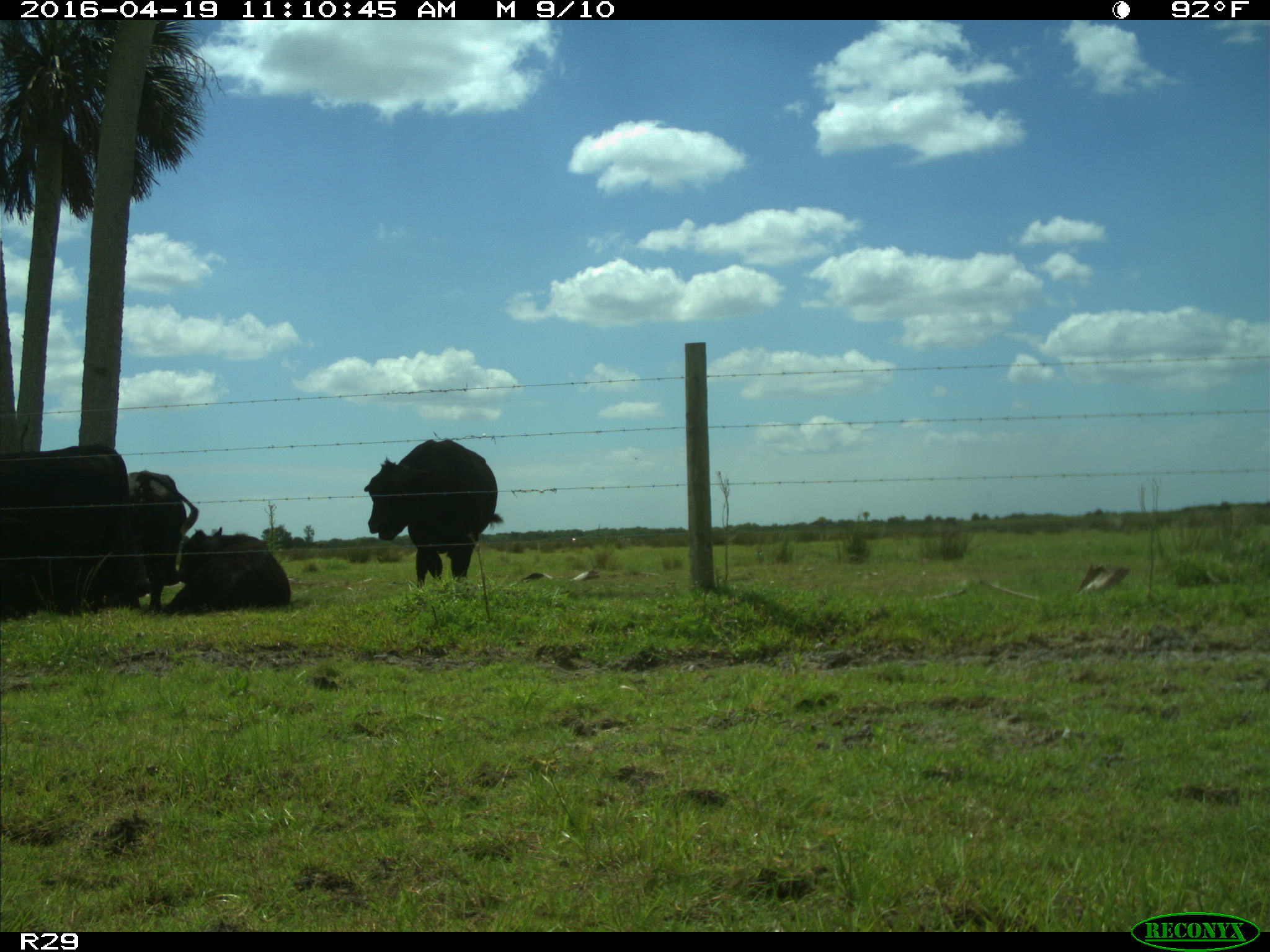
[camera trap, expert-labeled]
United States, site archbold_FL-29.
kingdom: Animalia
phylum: Chordata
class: Mammalia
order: Artiodactyla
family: Bovidae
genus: Bos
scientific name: Bos taurus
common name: domestic cow